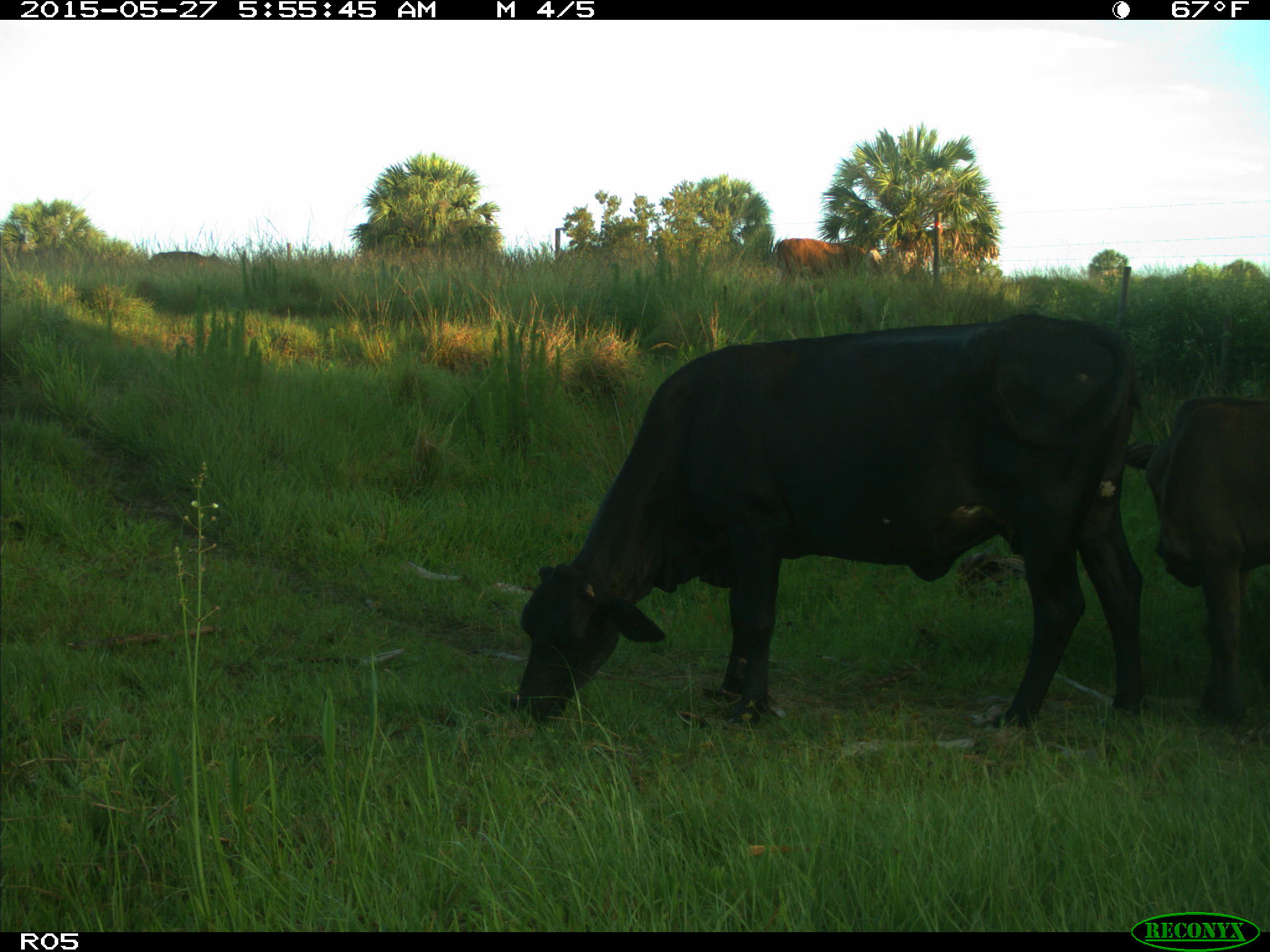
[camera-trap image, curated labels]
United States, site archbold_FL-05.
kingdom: Animalia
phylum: Chordata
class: Mammalia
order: Artiodactyla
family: Bovidae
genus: Bos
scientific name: Bos taurus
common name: domestic cow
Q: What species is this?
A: Bos taurus (domestic cow).